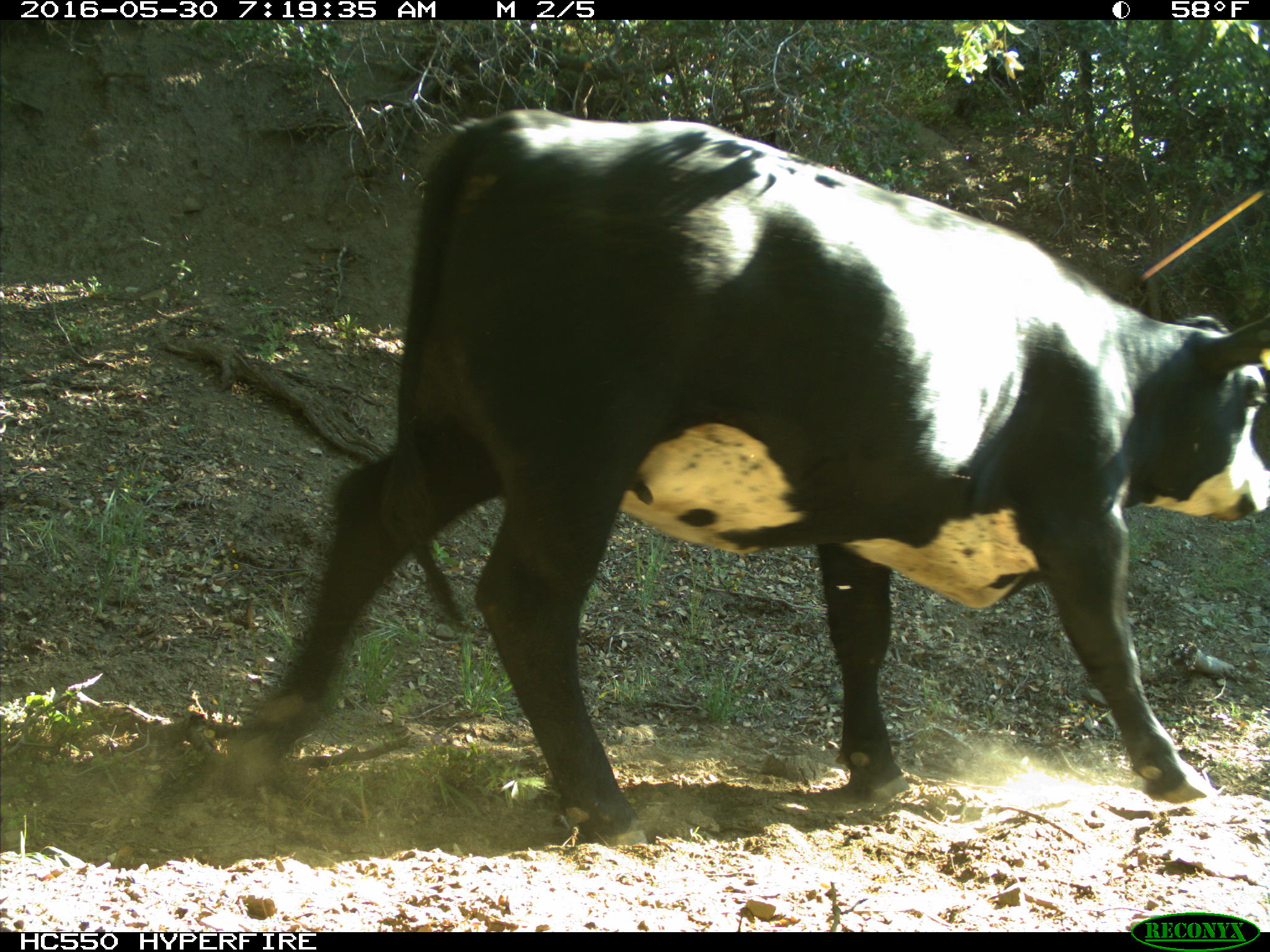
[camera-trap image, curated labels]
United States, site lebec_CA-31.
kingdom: Animalia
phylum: Chordata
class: Mammalia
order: Artiodactyla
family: Bovidae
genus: Bos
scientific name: Bos taurus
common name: domestic cow